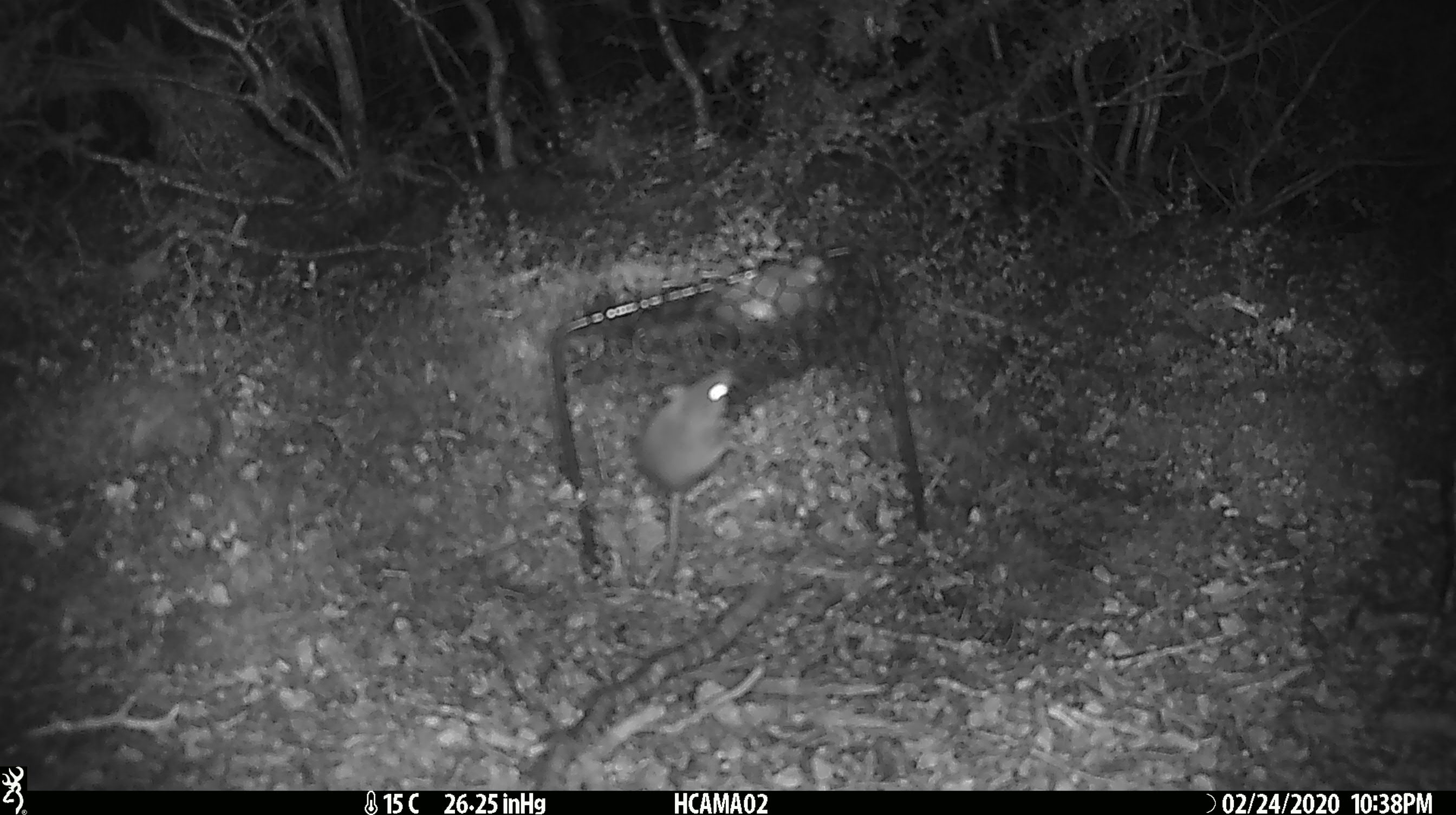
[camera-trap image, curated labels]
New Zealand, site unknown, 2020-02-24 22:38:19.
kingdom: Animalia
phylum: Chordata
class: Mammalia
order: Rodentia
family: Muridae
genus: Mus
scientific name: Mus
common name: mouse